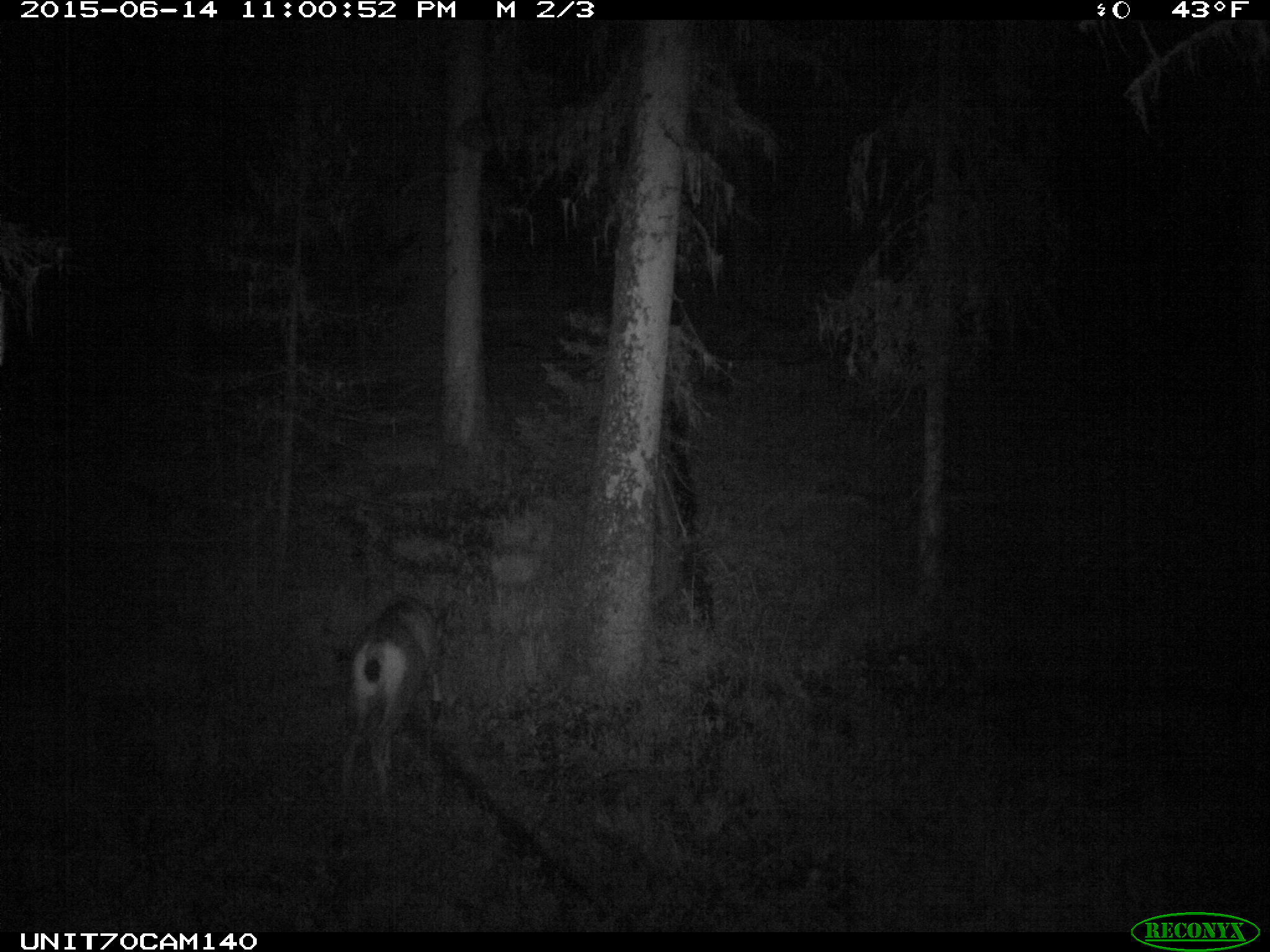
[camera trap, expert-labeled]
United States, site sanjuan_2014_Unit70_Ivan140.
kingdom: Animalia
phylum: Chordata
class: Mammalia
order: Artiodactyla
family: Cervidae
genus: Odocoileus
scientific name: Odocoileus hemionus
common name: mule deer